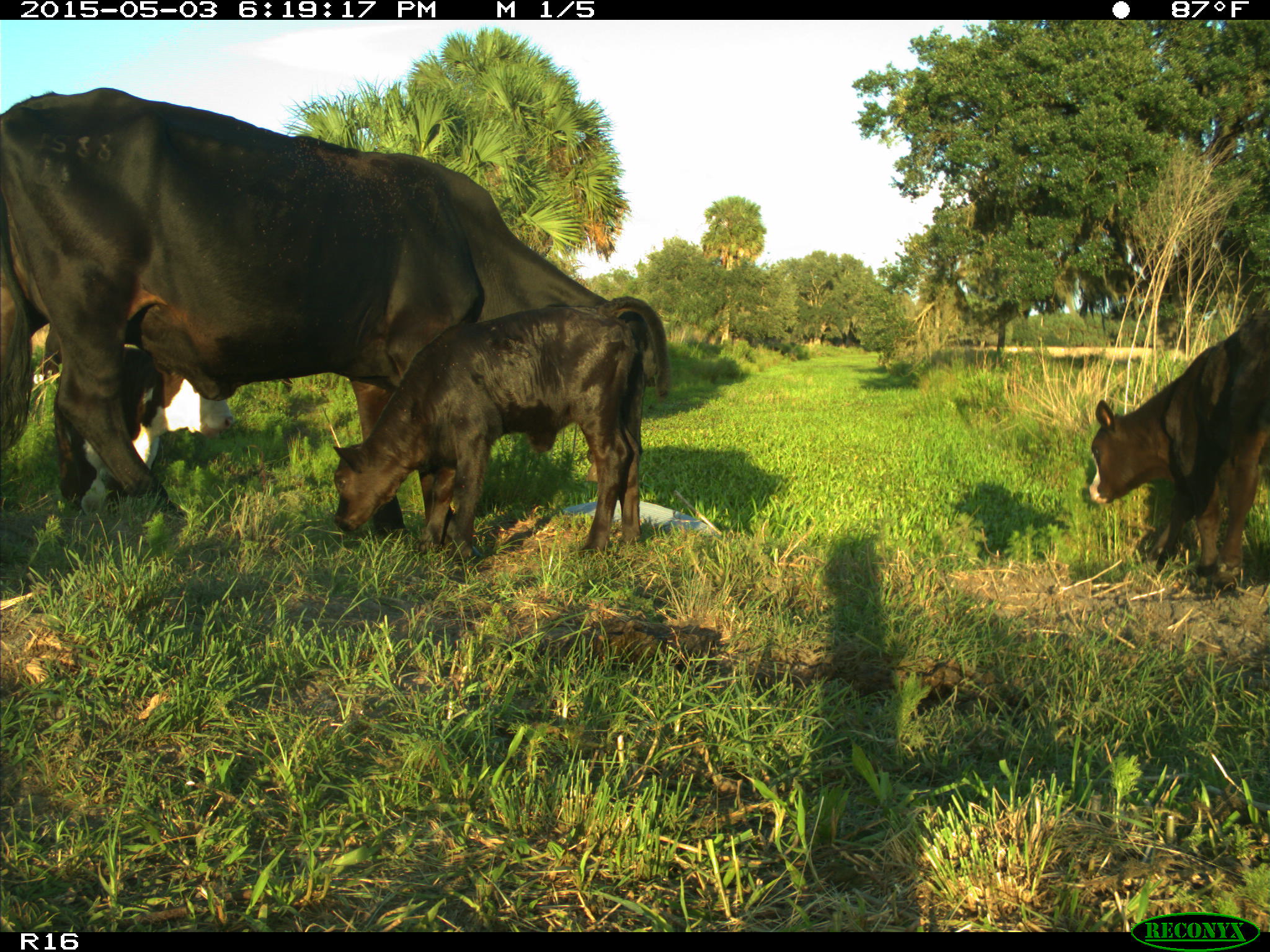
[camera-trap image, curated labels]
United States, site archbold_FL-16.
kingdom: Animalia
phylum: Chordata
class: Mammalia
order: Artiodactyla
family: Bovidae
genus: Bos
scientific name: Bos taurus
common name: domestic cow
Bos taurus (domestic cow).